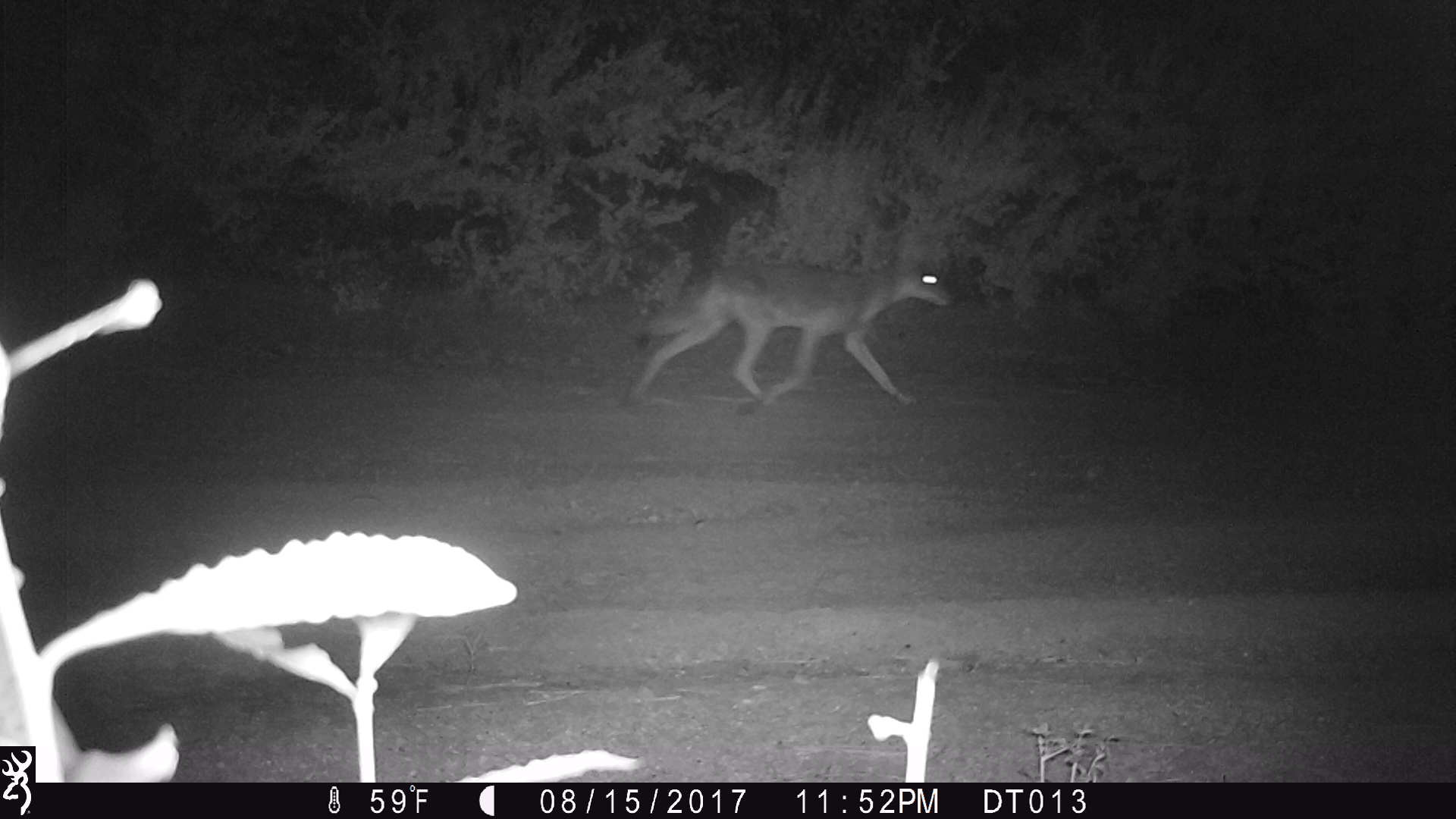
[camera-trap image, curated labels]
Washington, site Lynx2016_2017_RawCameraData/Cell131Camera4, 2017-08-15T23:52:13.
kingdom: Animalia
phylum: Chordata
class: Mammalia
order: Carnivora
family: Canidae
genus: Canis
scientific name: Canis latrans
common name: coyote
Canis latrans (coyote). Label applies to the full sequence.